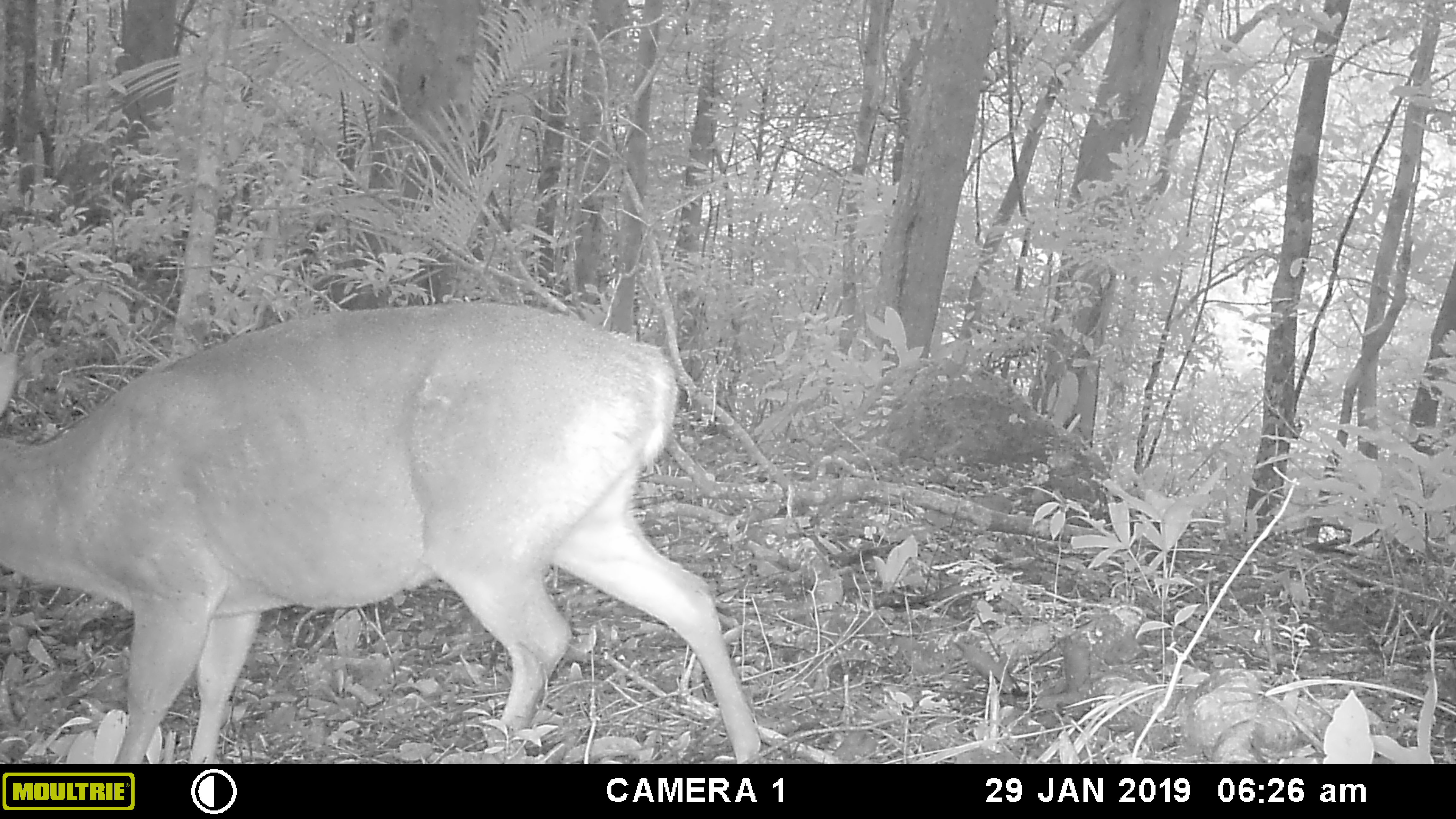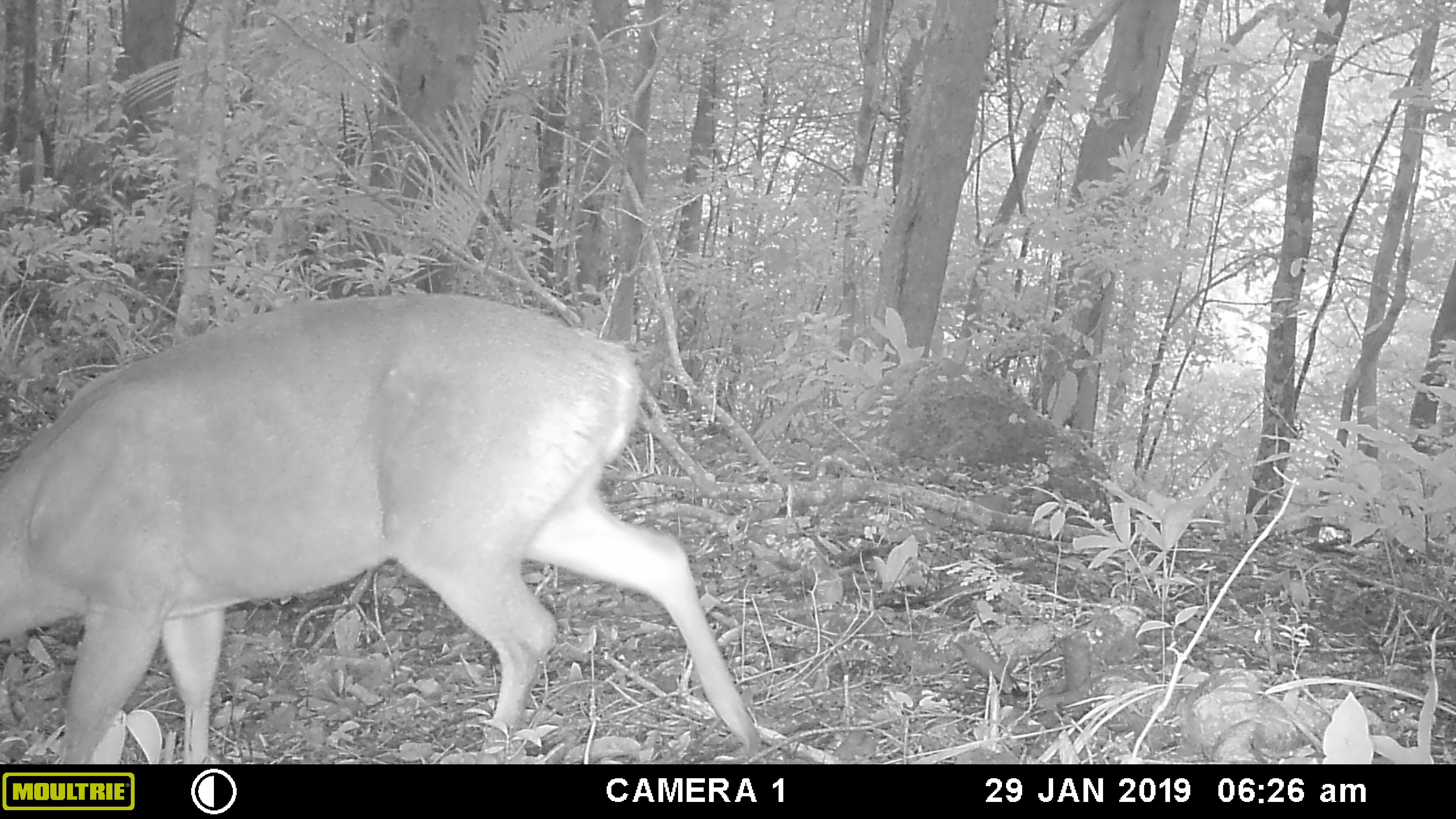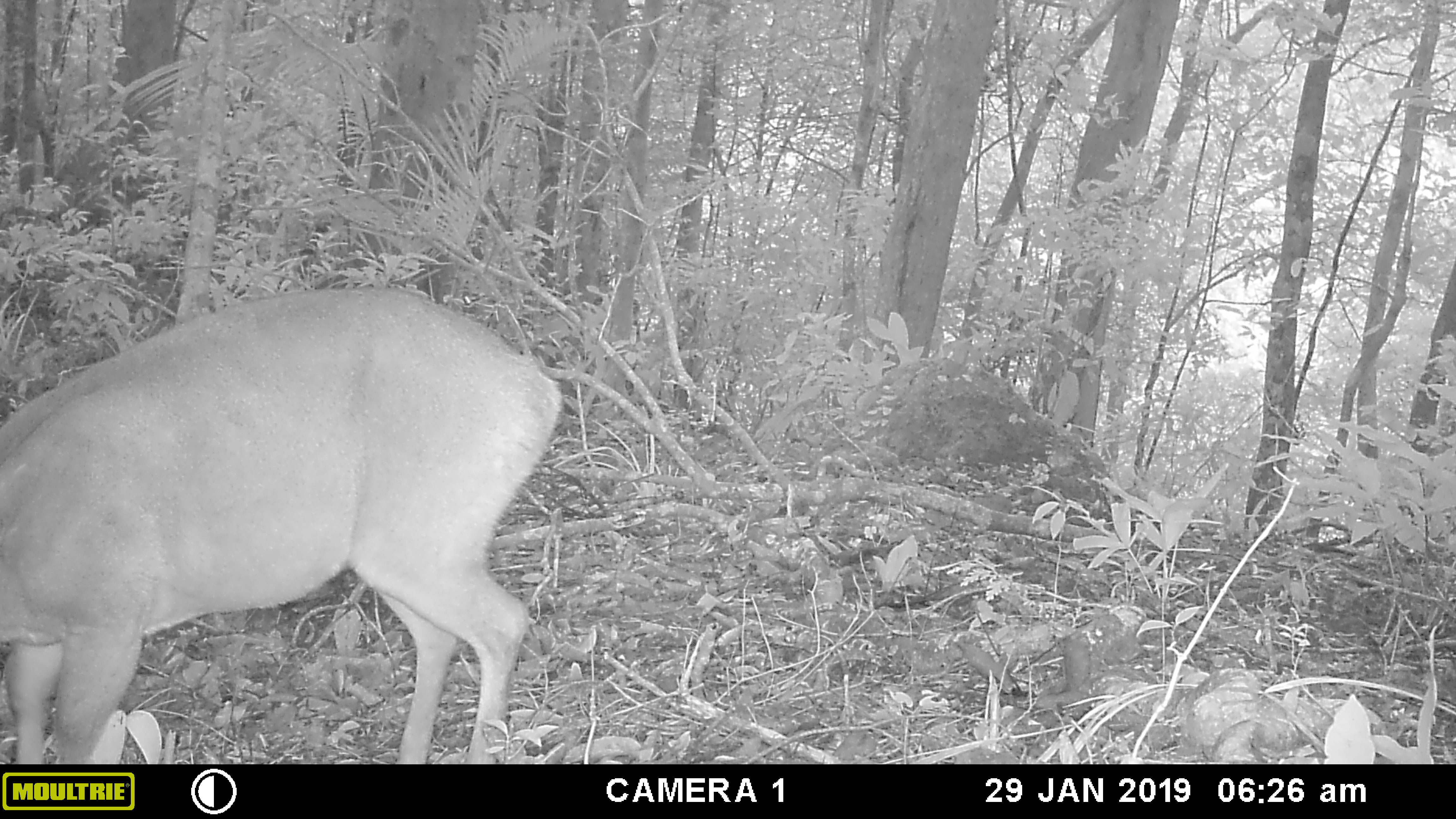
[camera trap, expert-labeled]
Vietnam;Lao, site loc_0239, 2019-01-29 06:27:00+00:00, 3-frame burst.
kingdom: Animalia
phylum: Chordata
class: Mammalia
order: Artiodactyla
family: Cervidae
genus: Muntiacus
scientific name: Muntiacus vuquangensis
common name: large-antlered muntjac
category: large antlered muntjac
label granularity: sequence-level